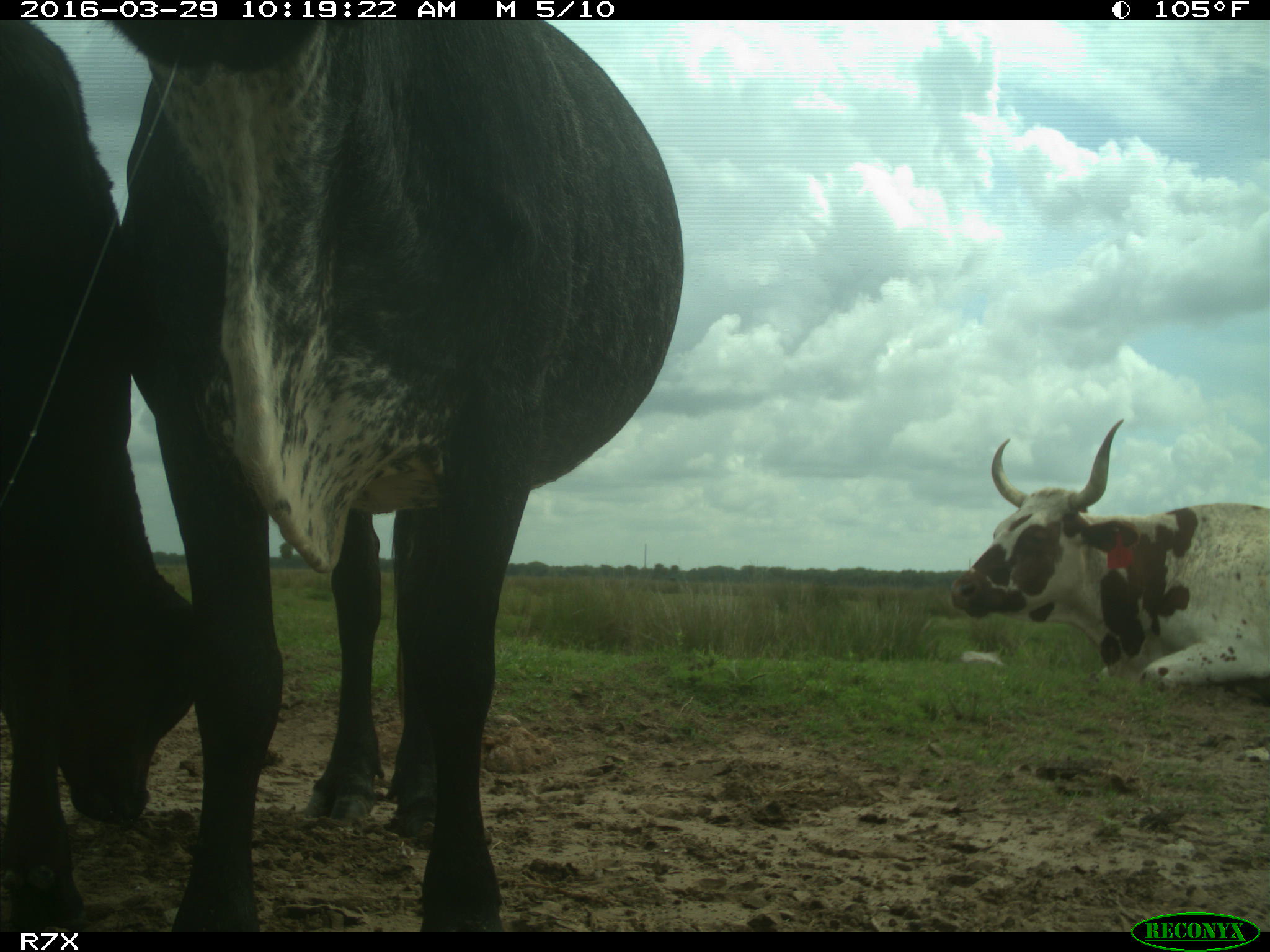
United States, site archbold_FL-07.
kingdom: Animalia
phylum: Chordata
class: Mammalia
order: Artiodactyla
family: Bovidae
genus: Bos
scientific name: Bos taurus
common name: domestic cow